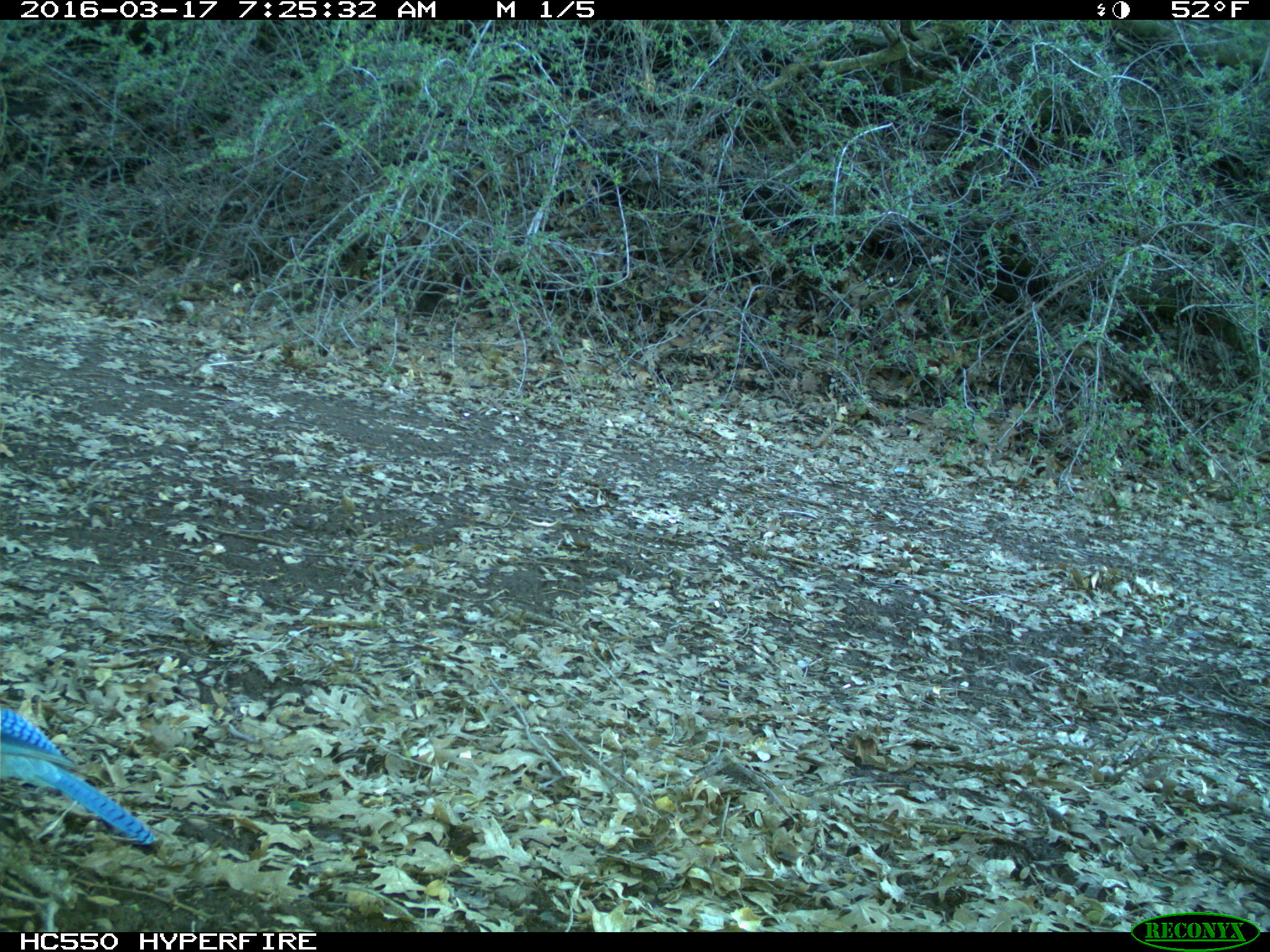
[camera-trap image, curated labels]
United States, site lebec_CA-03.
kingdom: Animalia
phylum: Chordata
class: Aves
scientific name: Aves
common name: birds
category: unidentified bird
Unidentified bird (birds) (Aves).